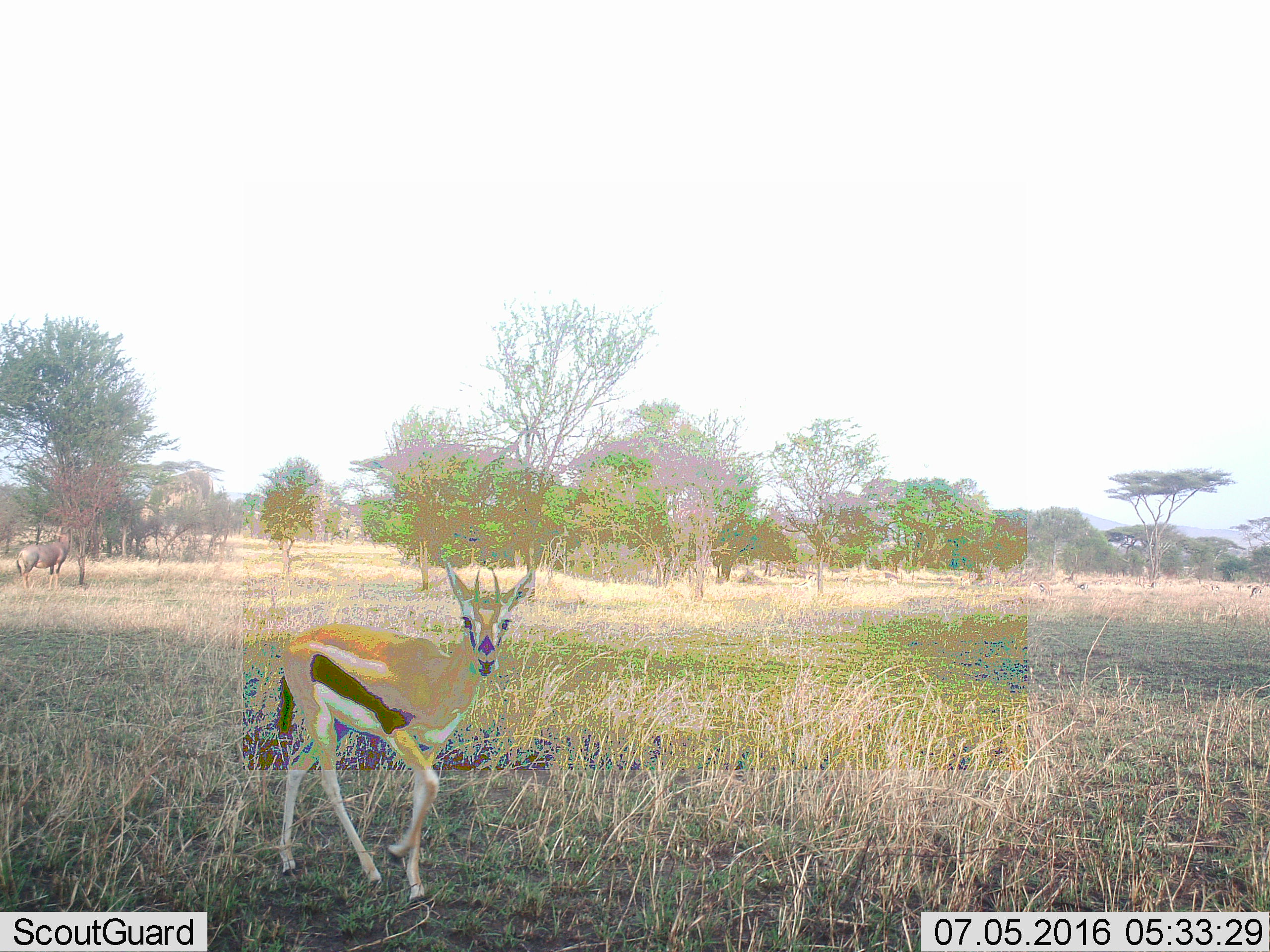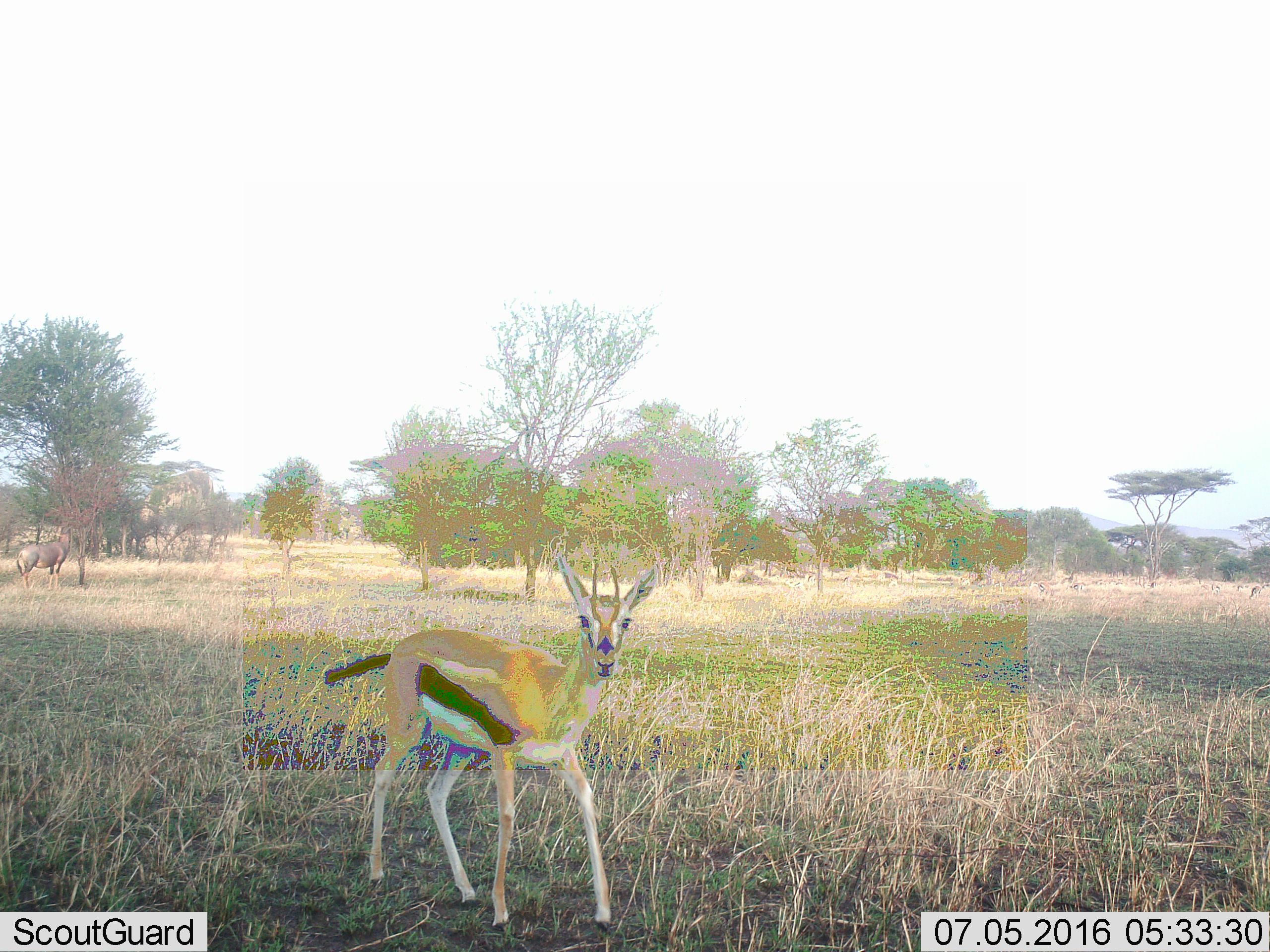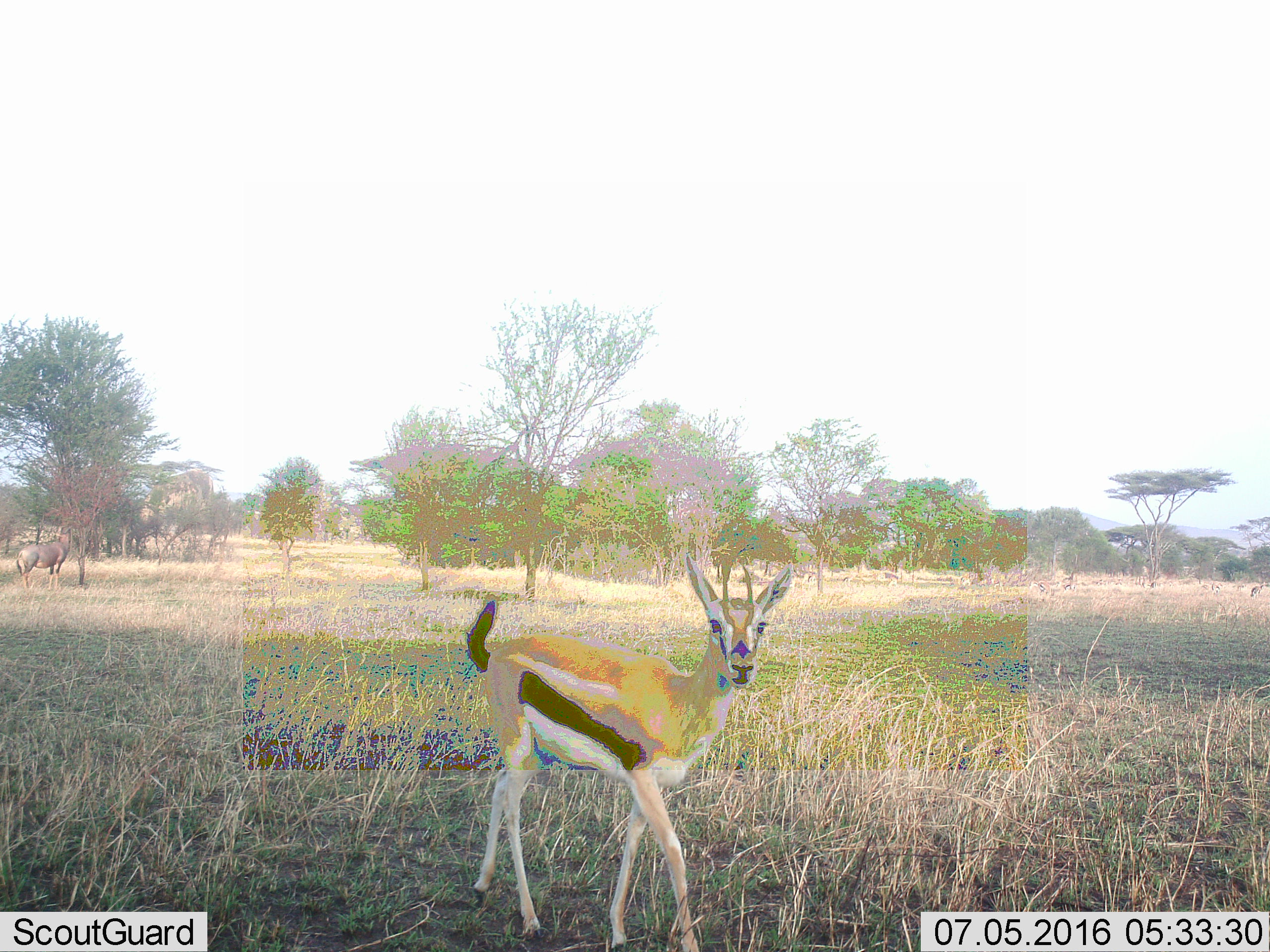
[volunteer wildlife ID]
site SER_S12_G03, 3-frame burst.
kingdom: Animalia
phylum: Chordata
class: Mammalia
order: Artiodactyla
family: Bovidae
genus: Eudorcas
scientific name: Eudorcas thomsonii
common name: thomson's gazelle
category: gazellethomsons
Gazellethomsons (thomson's gazelle) (Eudorcas thomsonii), count 1. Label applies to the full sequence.